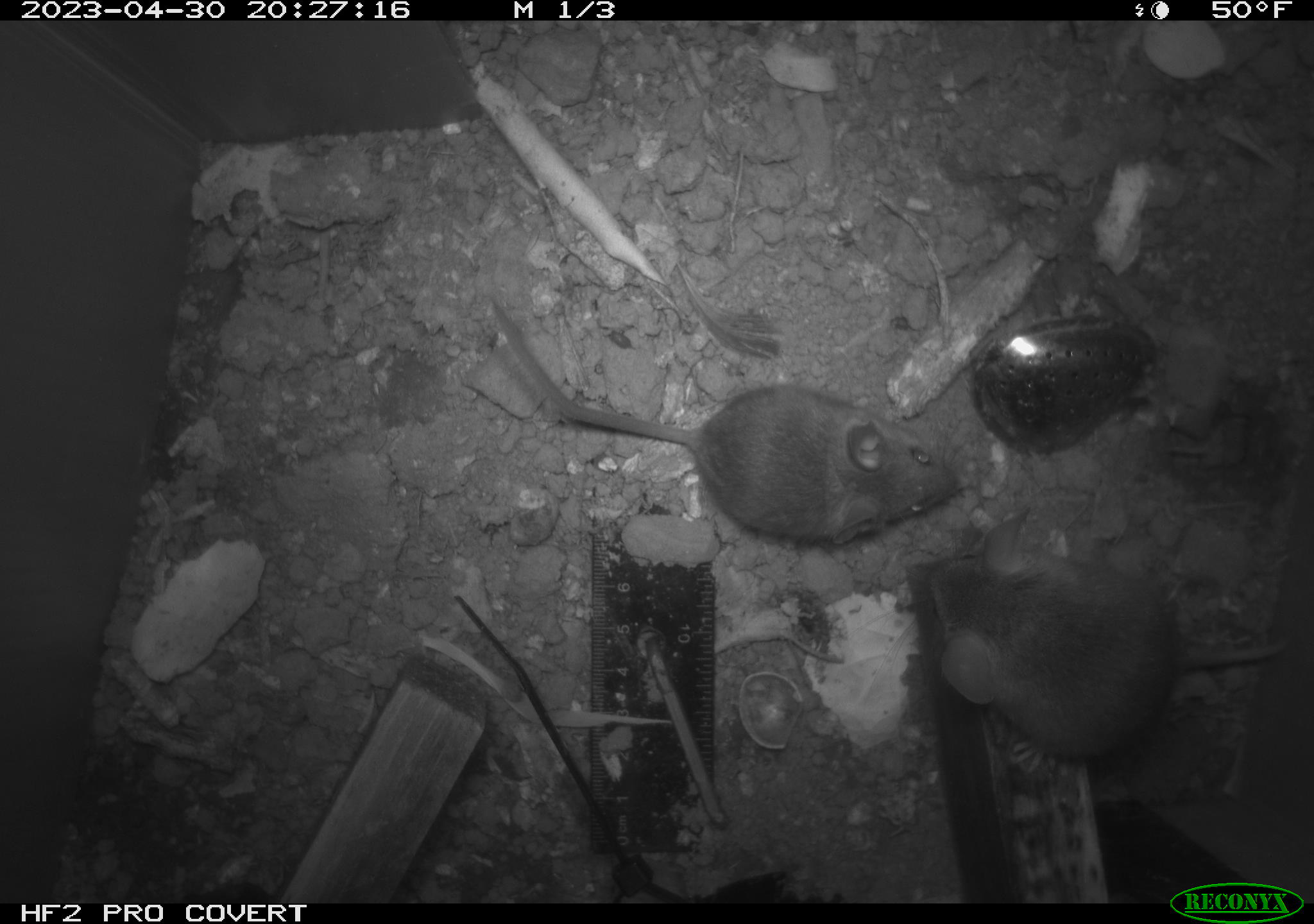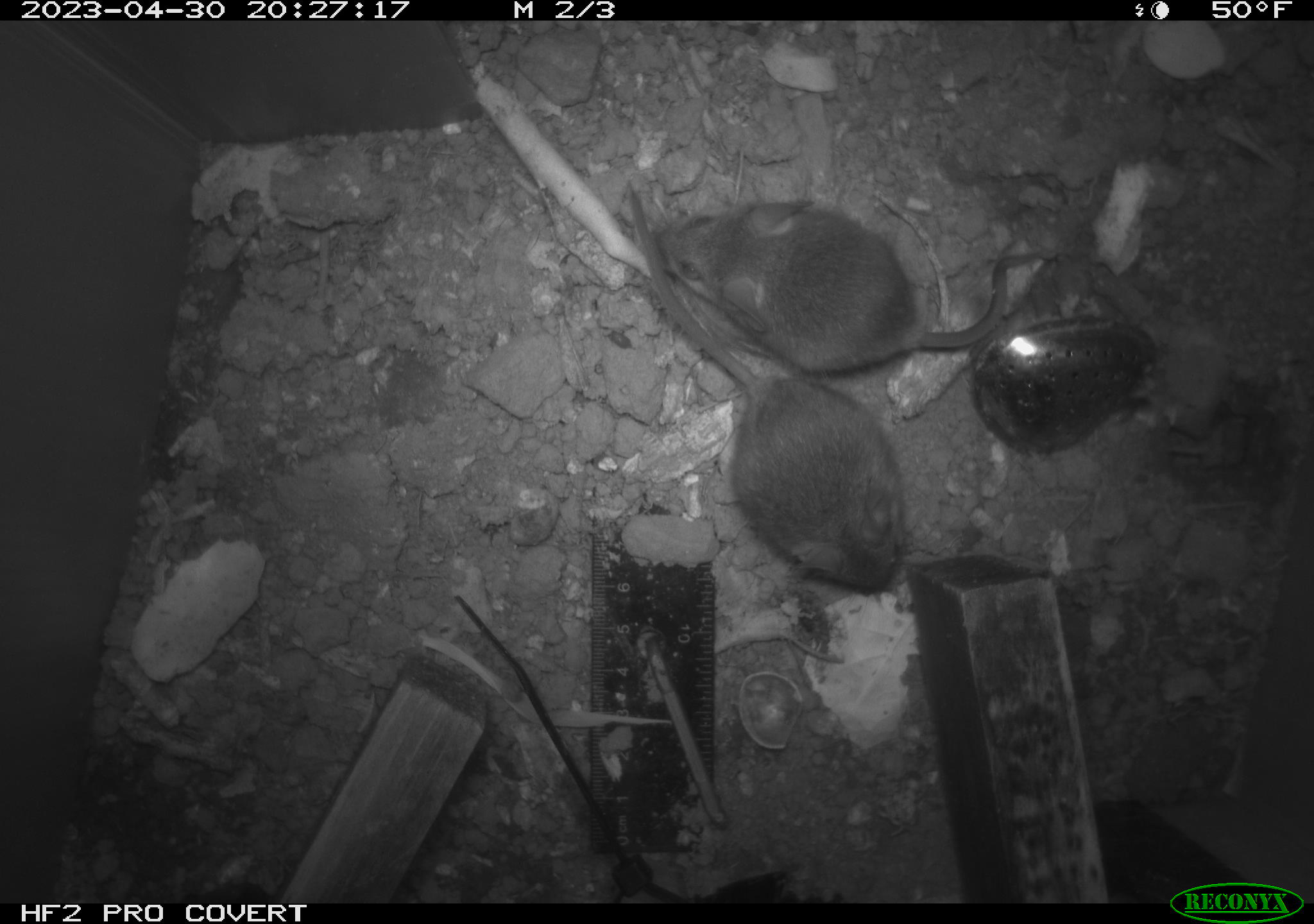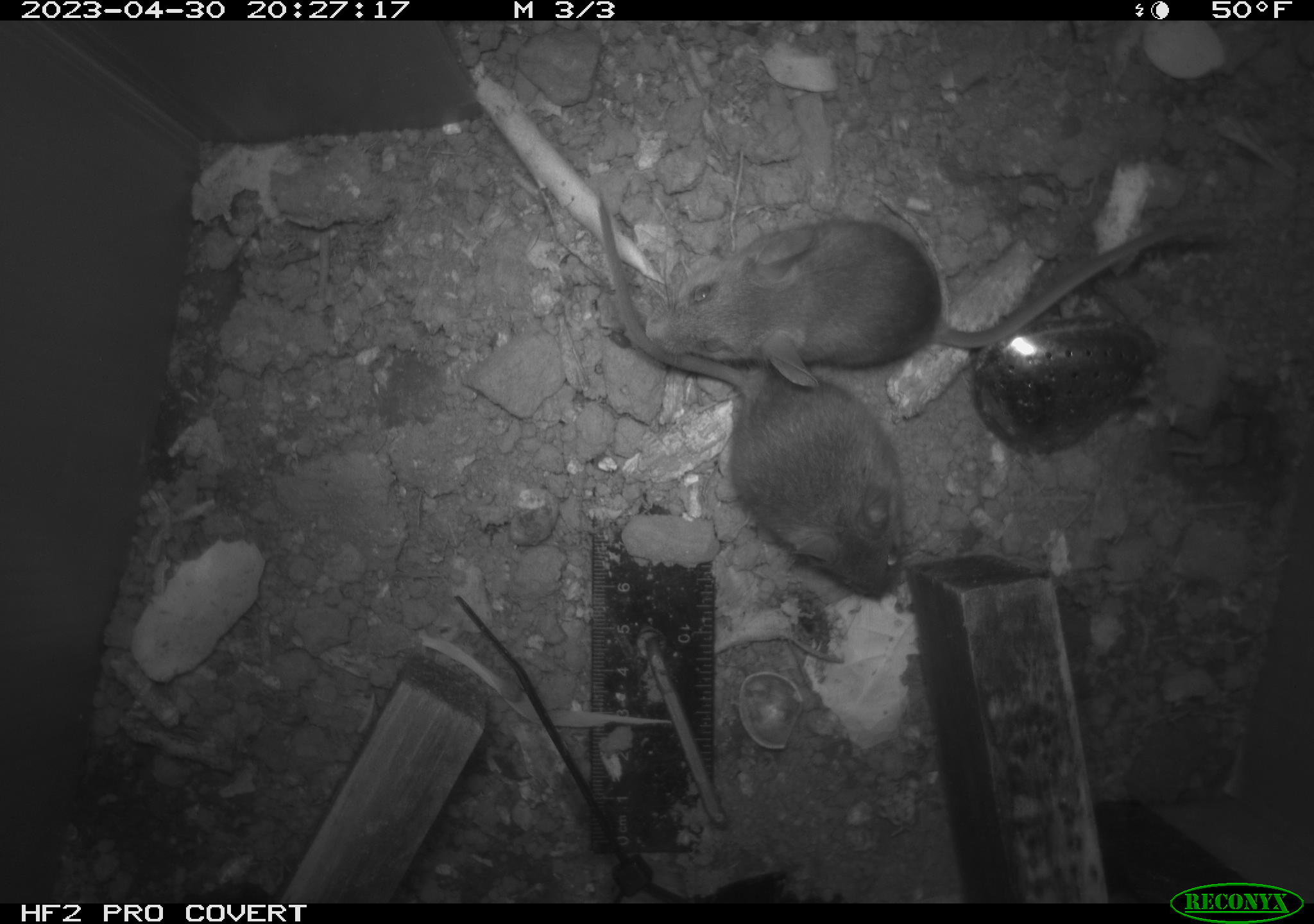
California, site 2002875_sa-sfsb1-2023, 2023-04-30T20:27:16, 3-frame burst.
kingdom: Animalia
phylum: Chordata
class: Mammalia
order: Rodentia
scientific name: Rodentia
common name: mouse species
Mouse species (Rodentia).